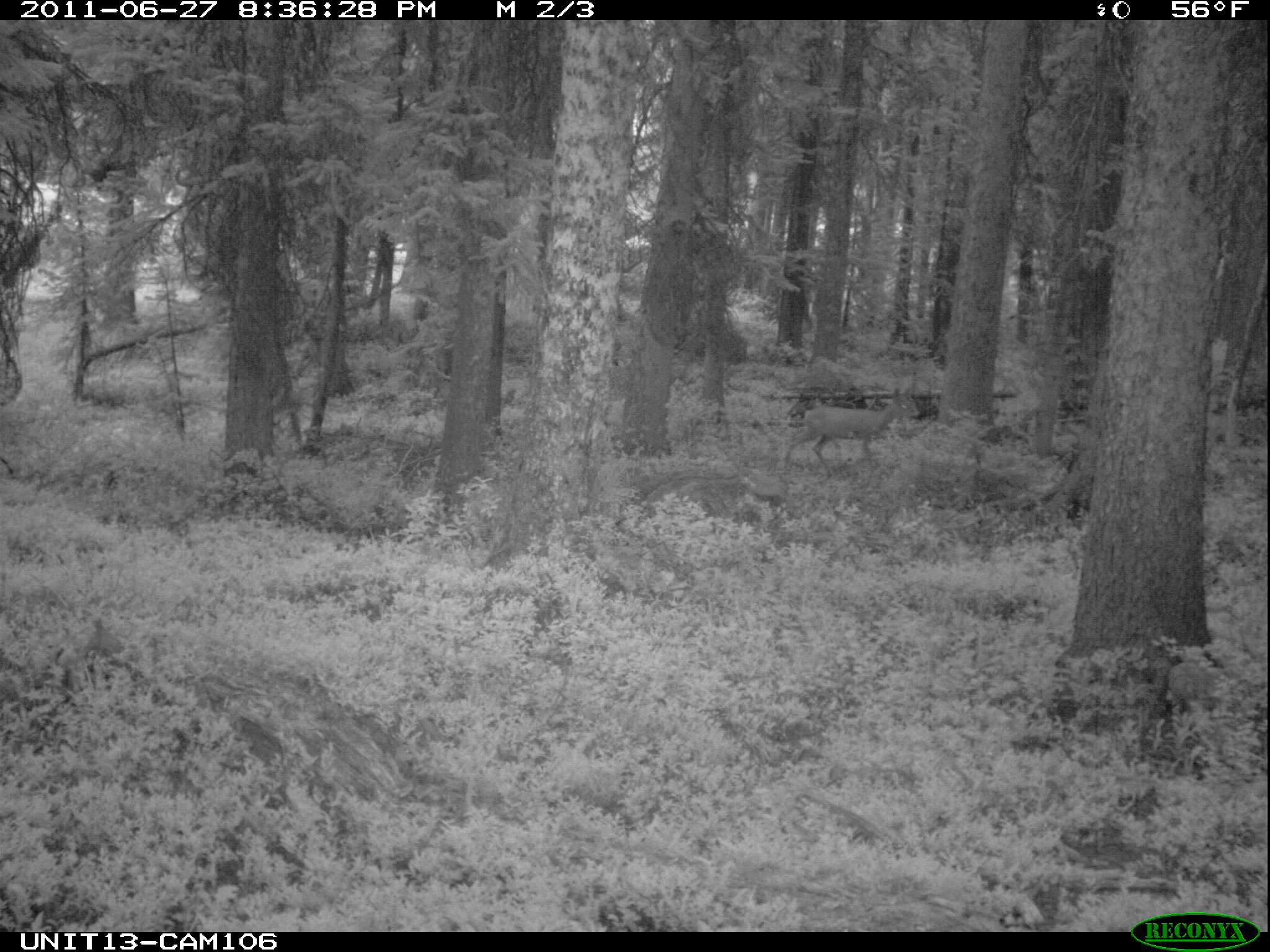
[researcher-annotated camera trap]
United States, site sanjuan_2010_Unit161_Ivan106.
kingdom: Animalia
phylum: Chordata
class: Mammalia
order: Artiodactyla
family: Cervidae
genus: Odocoileus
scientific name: Odocoileus hemionus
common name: mule deer